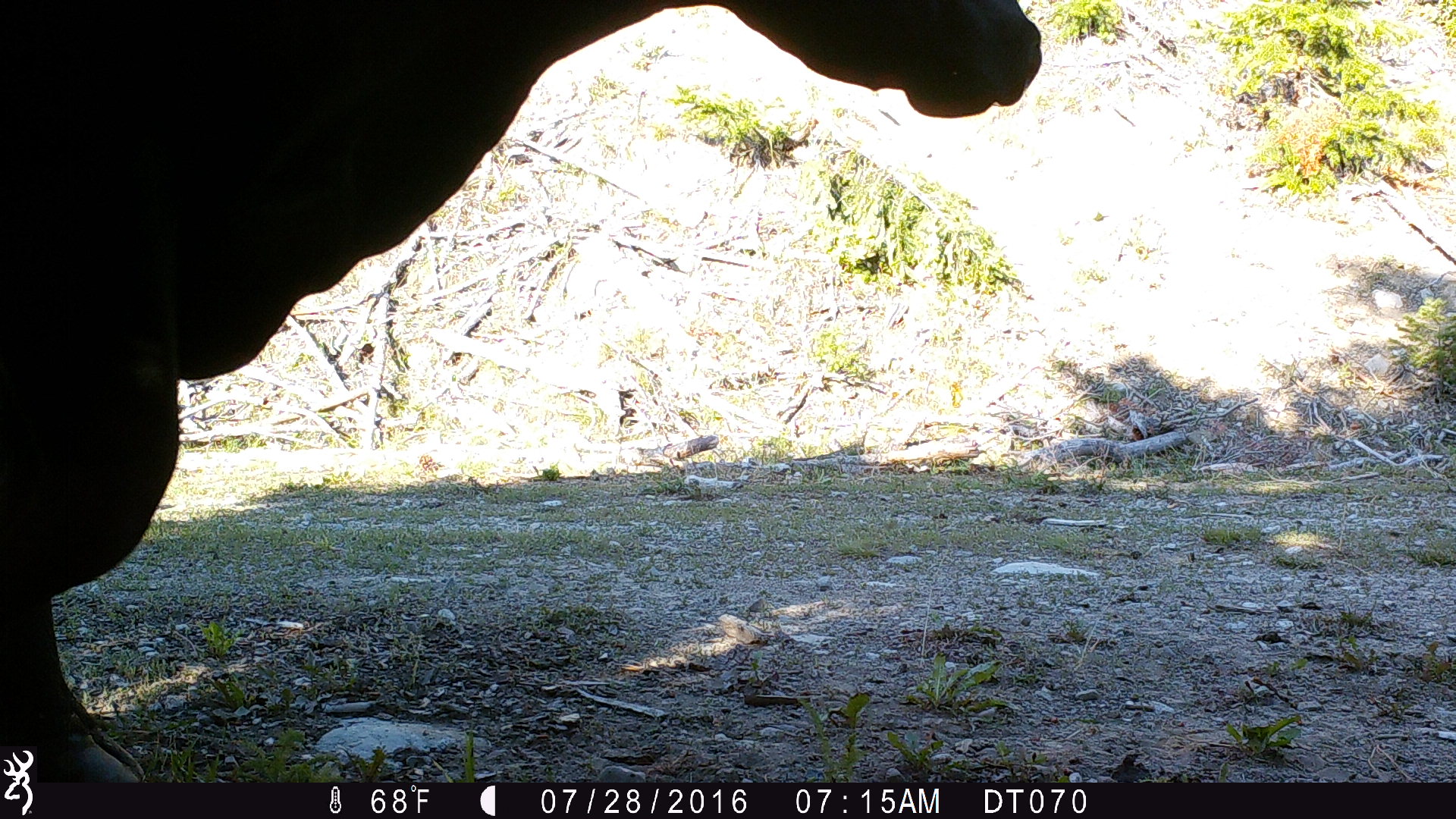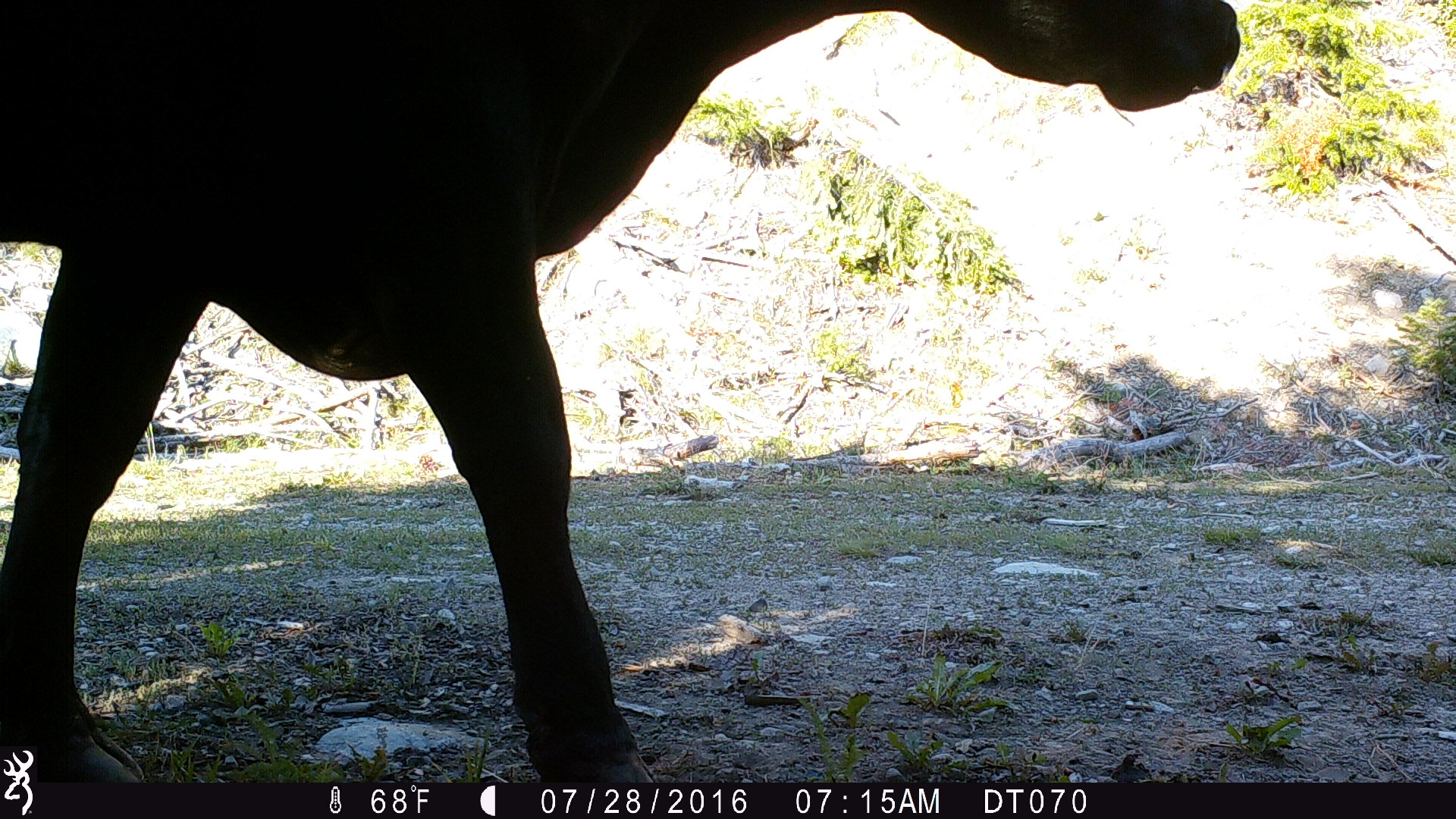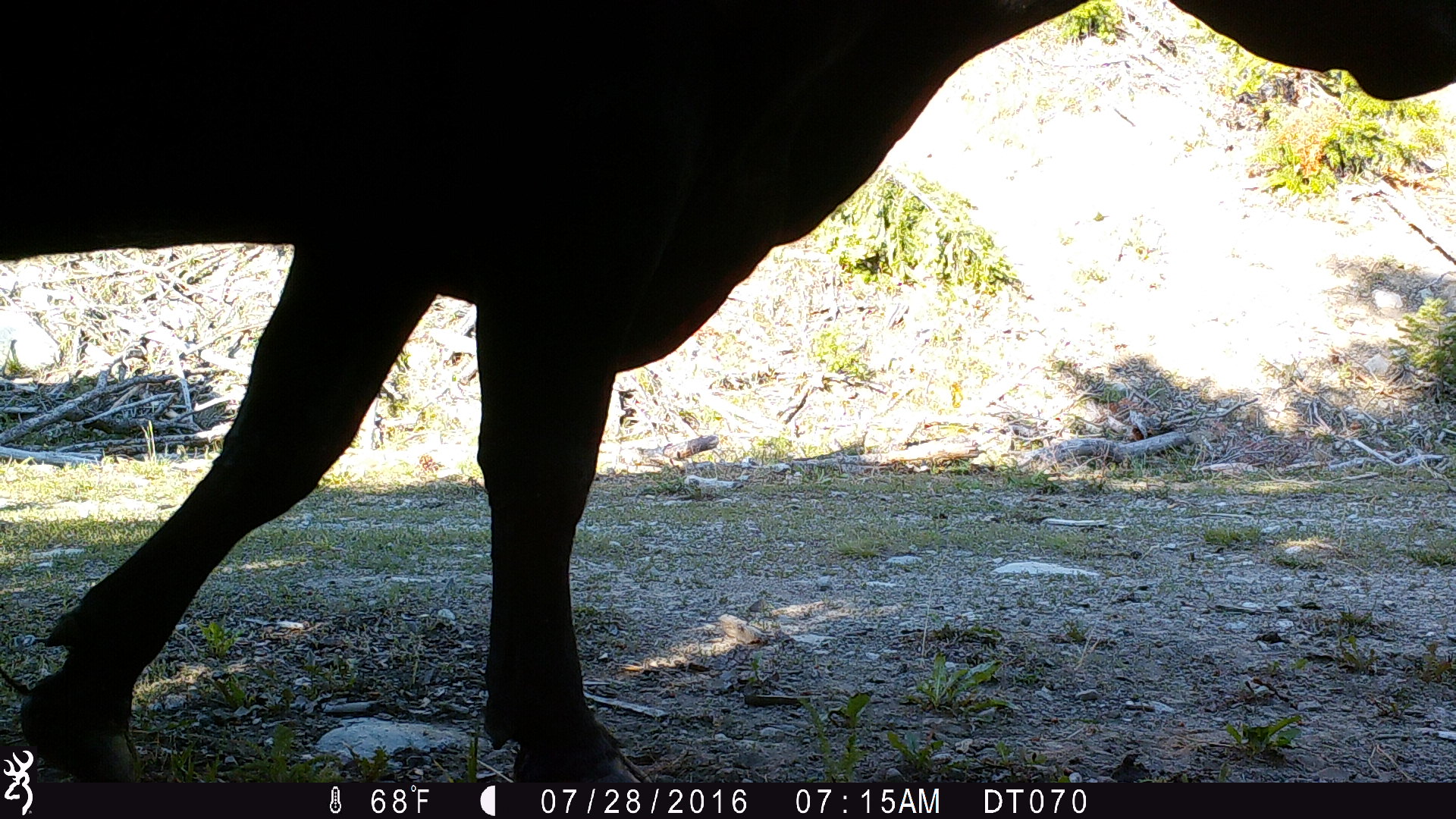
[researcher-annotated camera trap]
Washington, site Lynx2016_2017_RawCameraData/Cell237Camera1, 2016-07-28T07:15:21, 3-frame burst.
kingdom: Animalia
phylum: Chordata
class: Mammalia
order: Artiodactyla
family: Bovidae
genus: Bos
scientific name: Bos taurus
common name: domestic cattle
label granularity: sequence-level